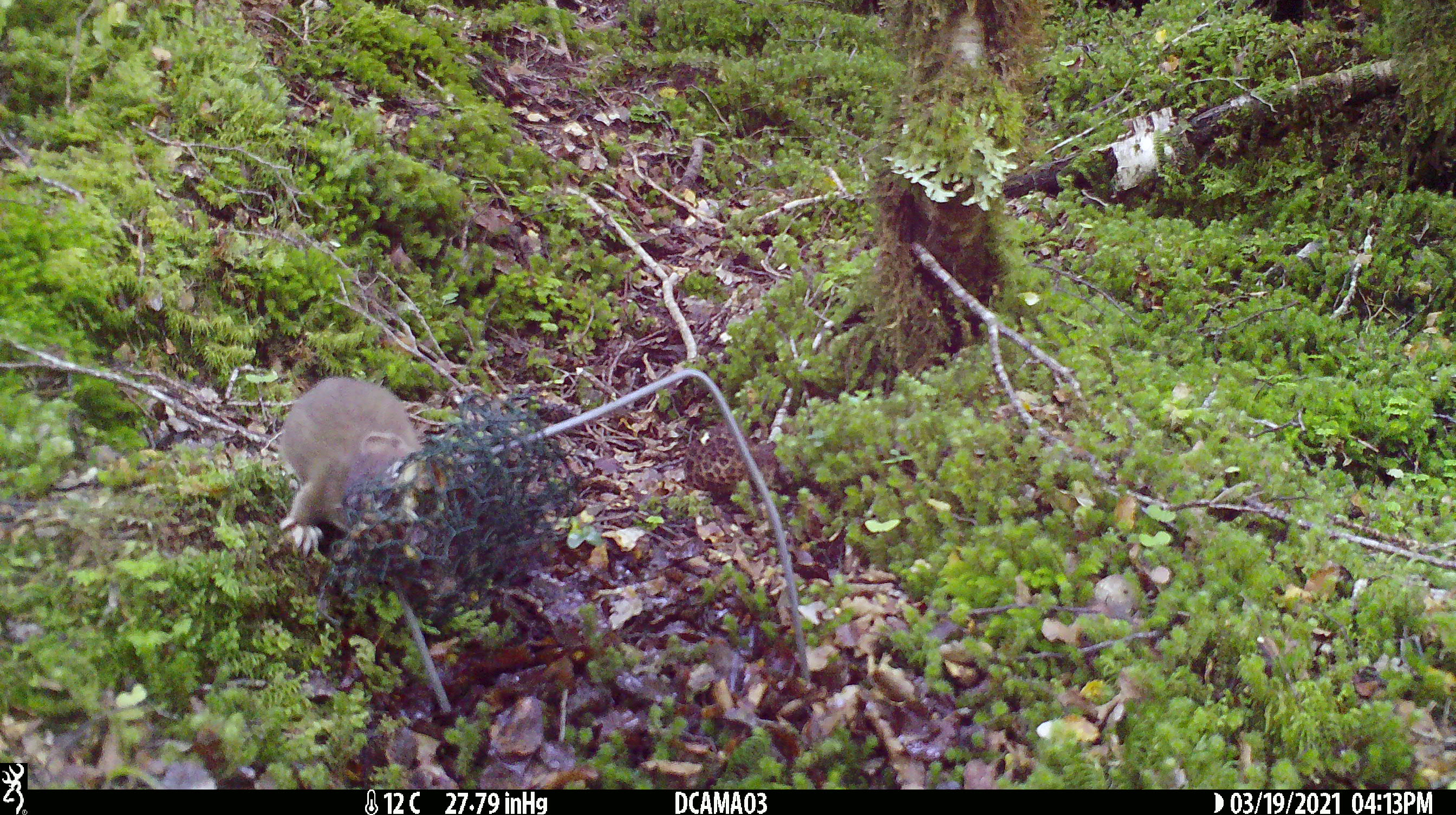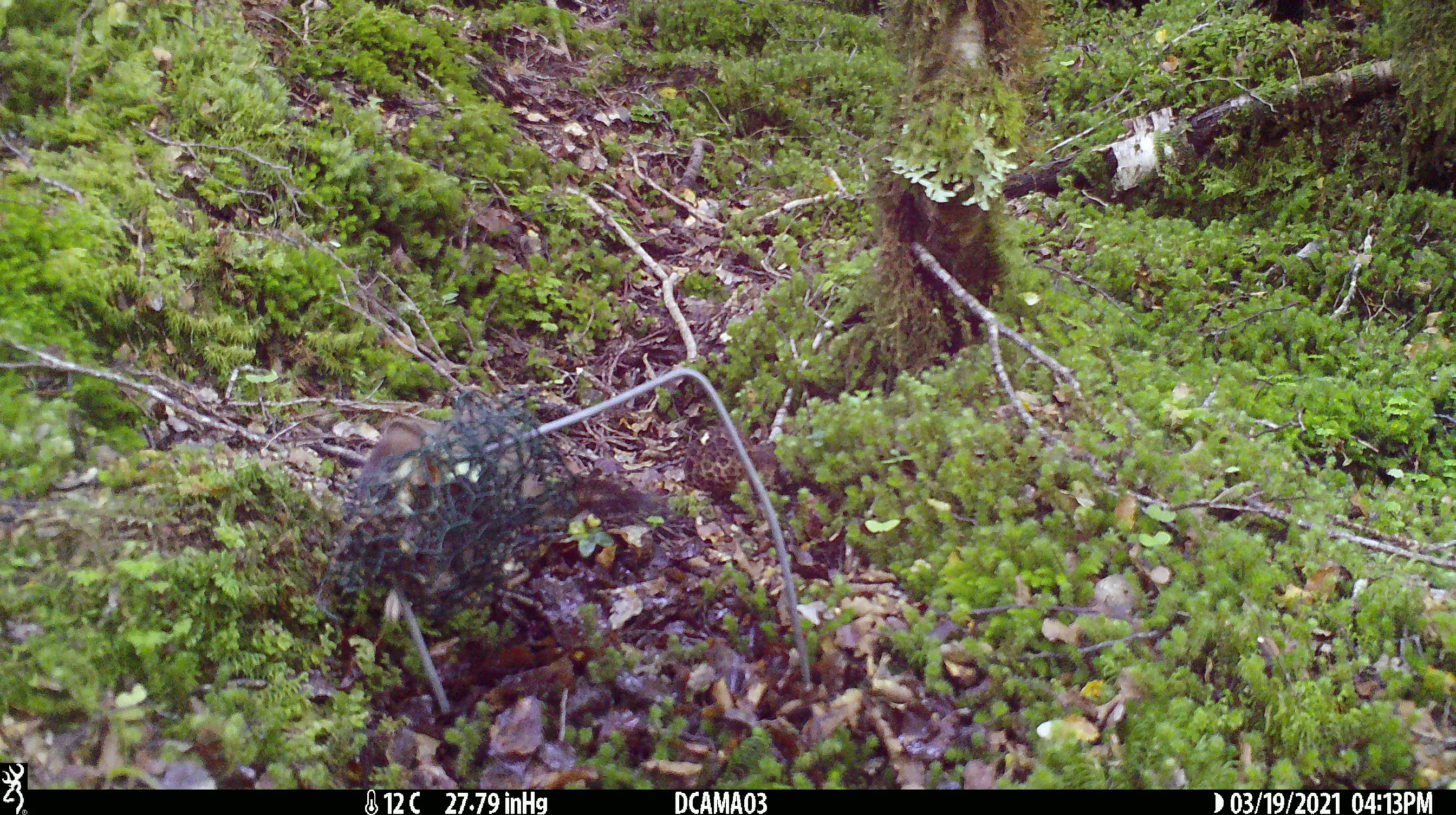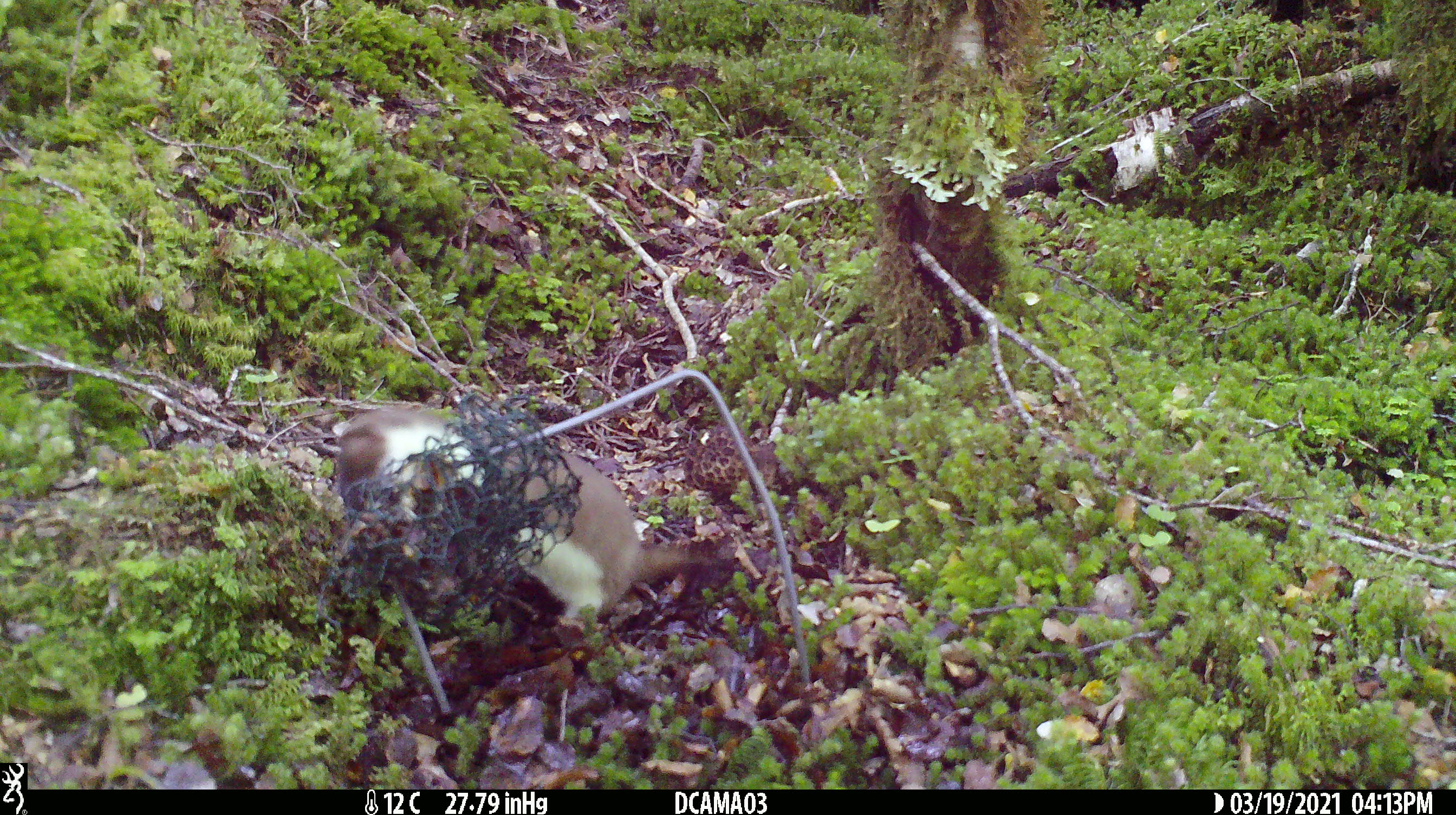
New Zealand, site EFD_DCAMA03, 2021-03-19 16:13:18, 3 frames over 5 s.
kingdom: Animalia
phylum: Chordata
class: Mammalia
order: Carnivora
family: Mustelidae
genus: Mustela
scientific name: Mustela erminea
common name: stoat